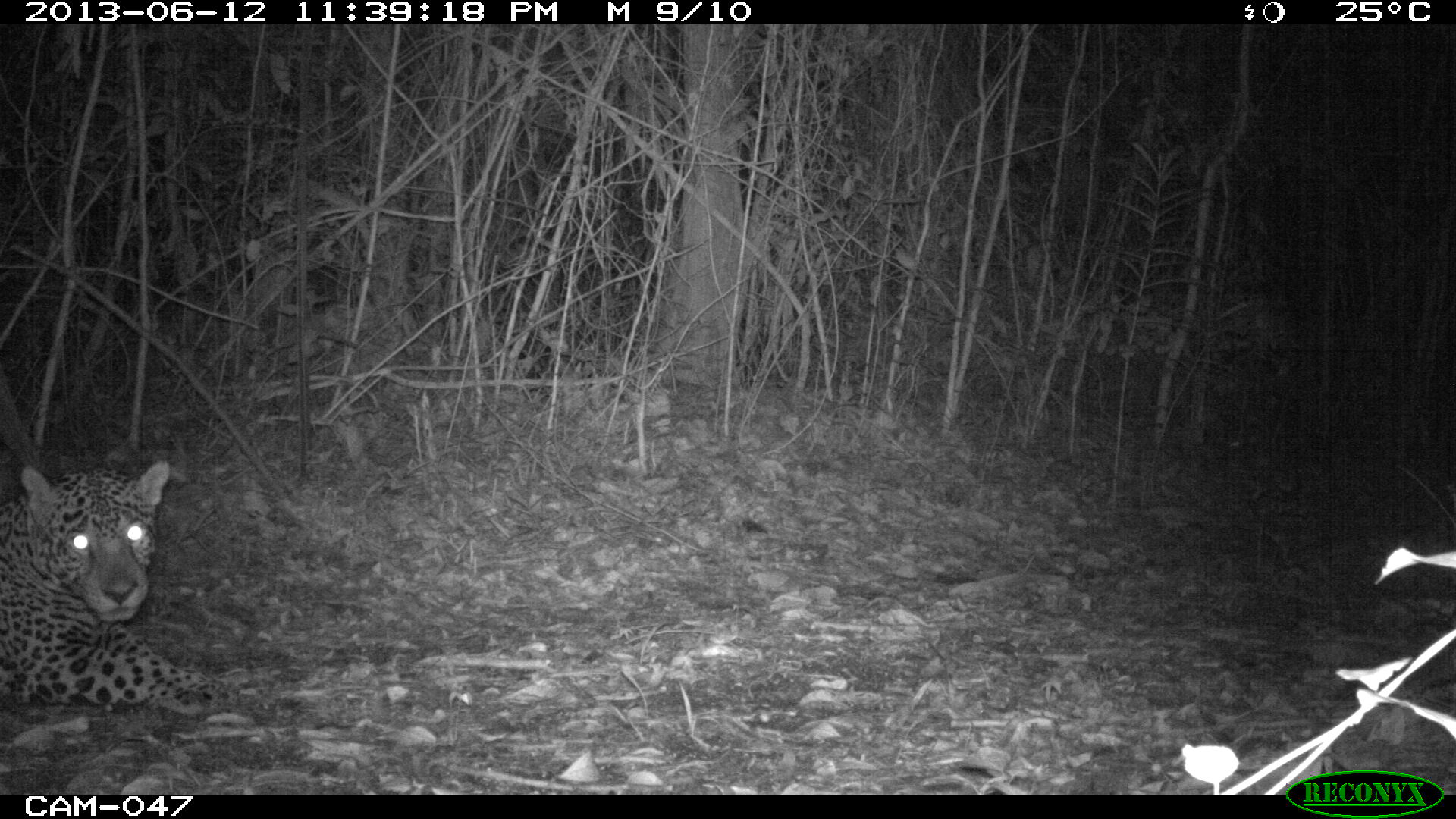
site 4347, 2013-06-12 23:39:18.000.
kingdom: Animalia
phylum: Chordata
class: Mammalia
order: Carnivora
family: Felidae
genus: Panthera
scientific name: Panthera onca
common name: jaguar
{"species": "Panthera onca (jaguar)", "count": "1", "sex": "male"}